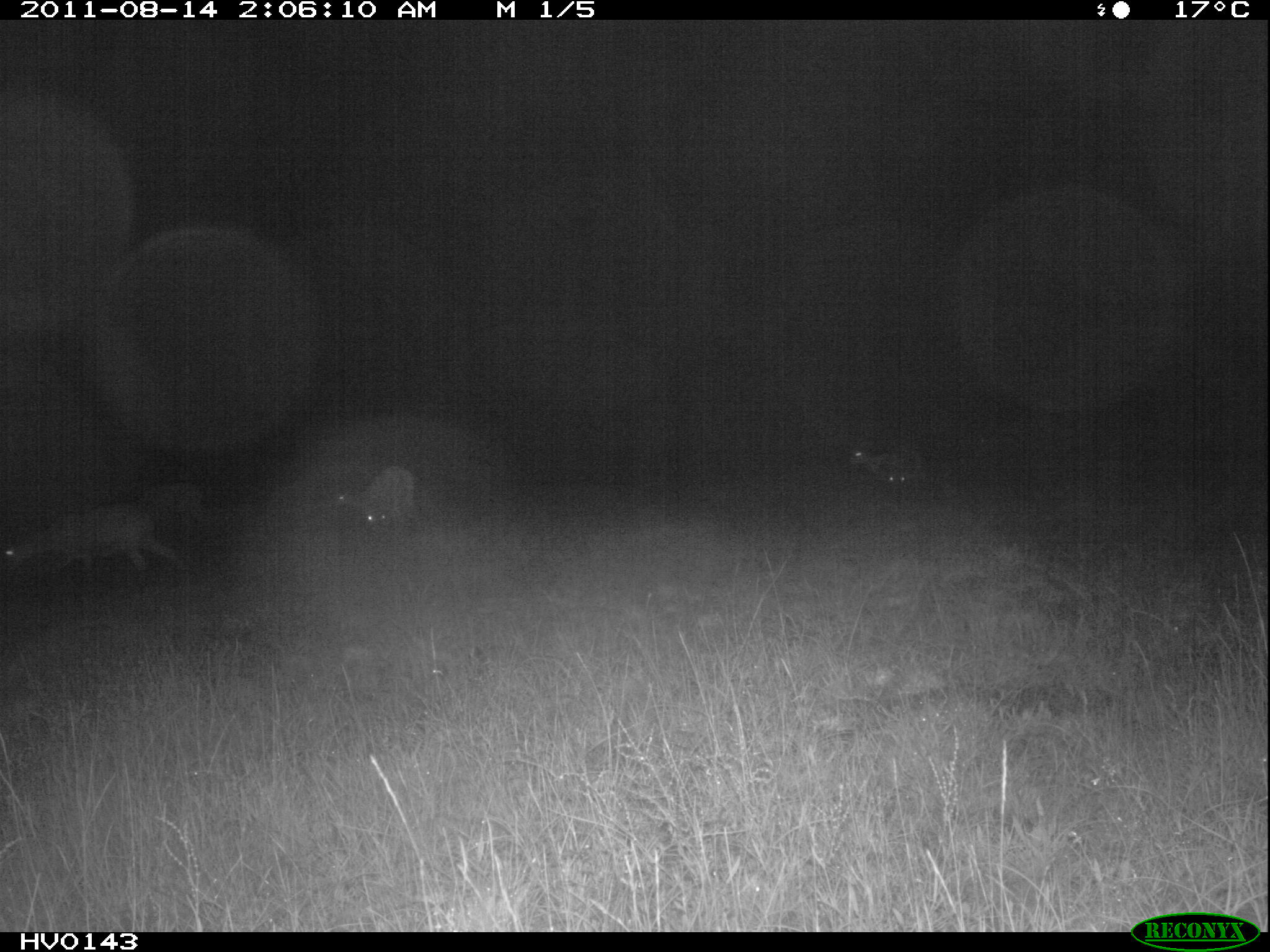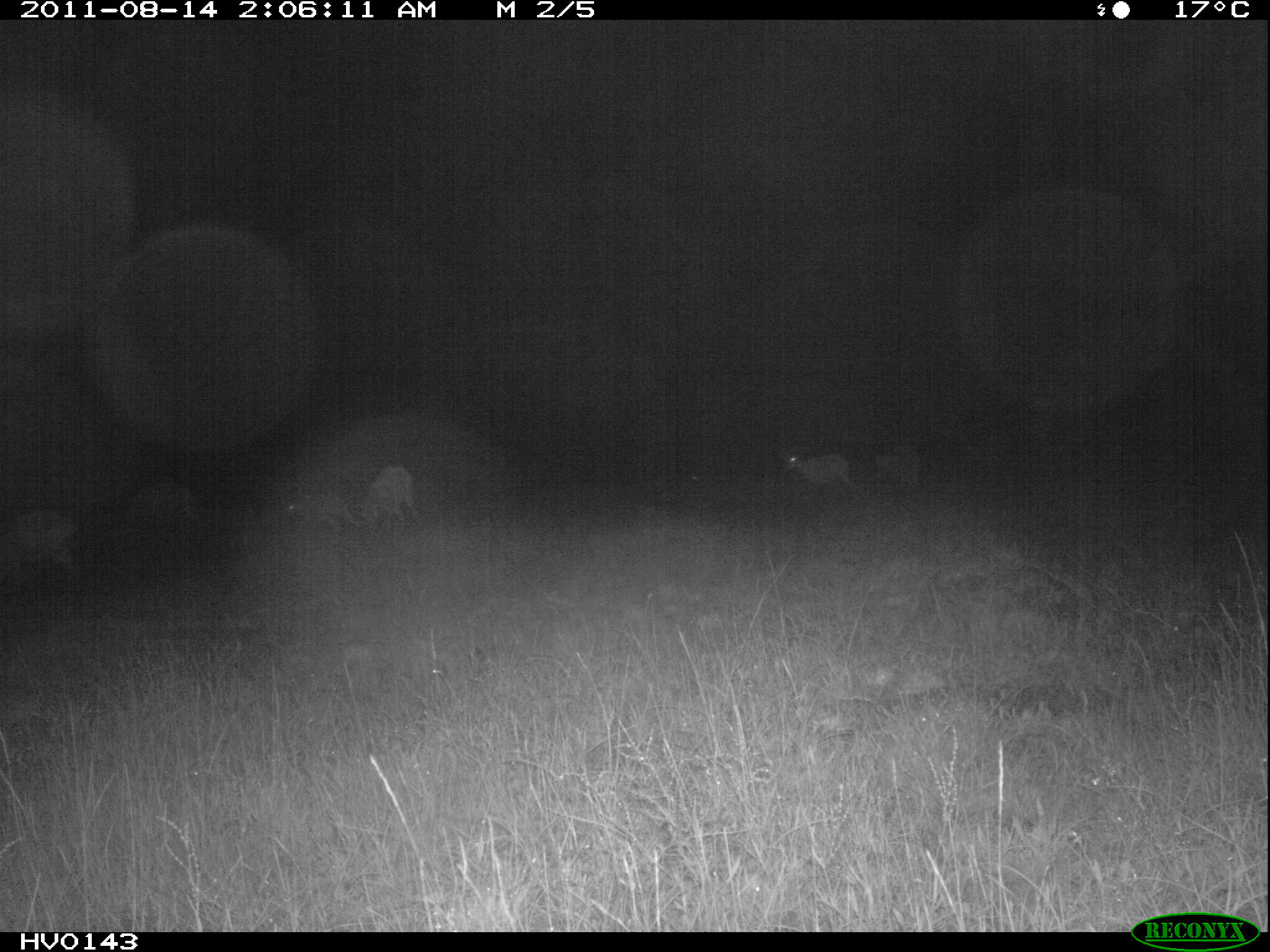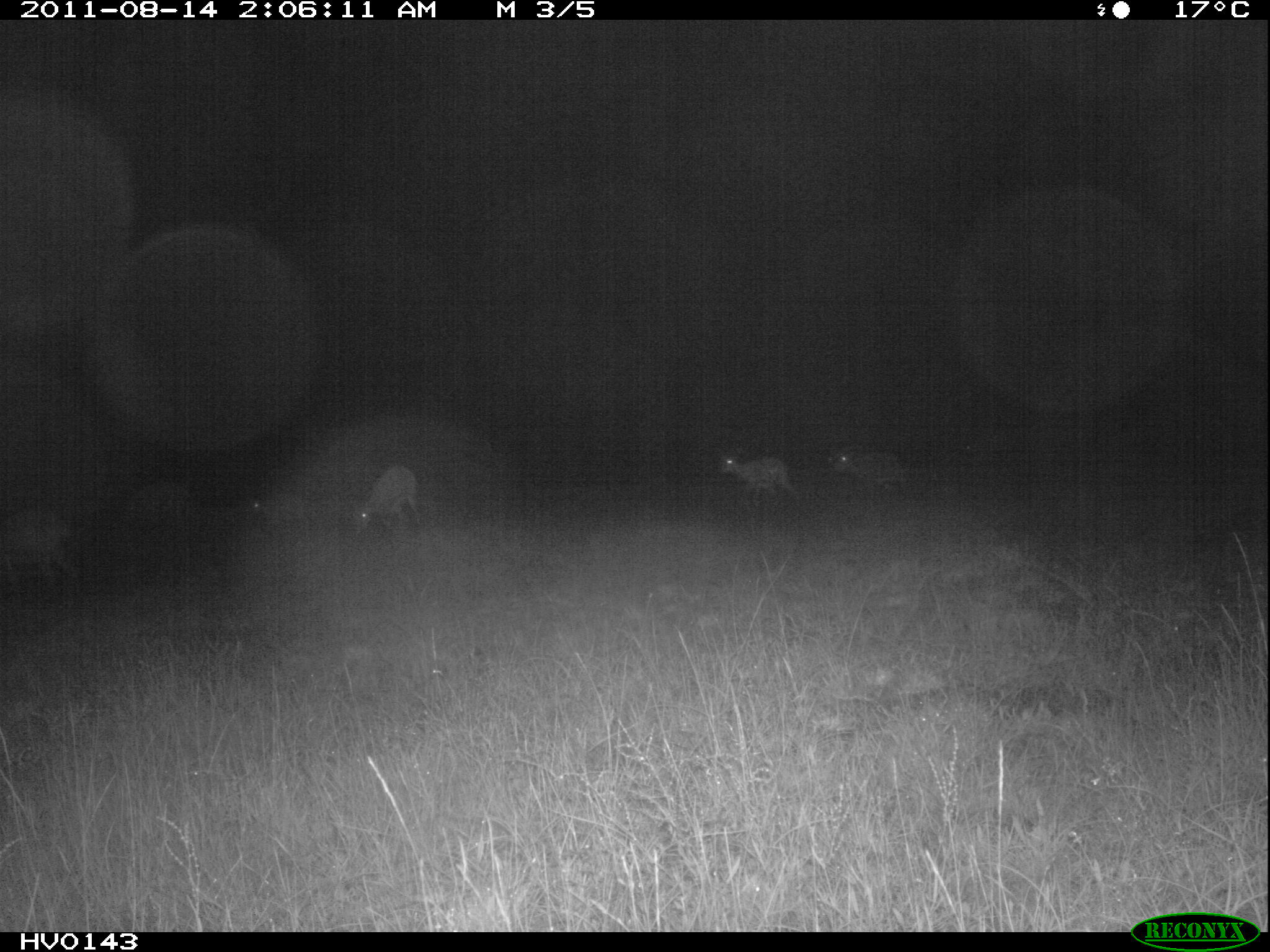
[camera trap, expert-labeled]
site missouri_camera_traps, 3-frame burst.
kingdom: Animalia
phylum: Chordata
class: Mammalia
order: Artiodactyla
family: Bovidae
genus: Ovis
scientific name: Ovis ammon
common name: mouflon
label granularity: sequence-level